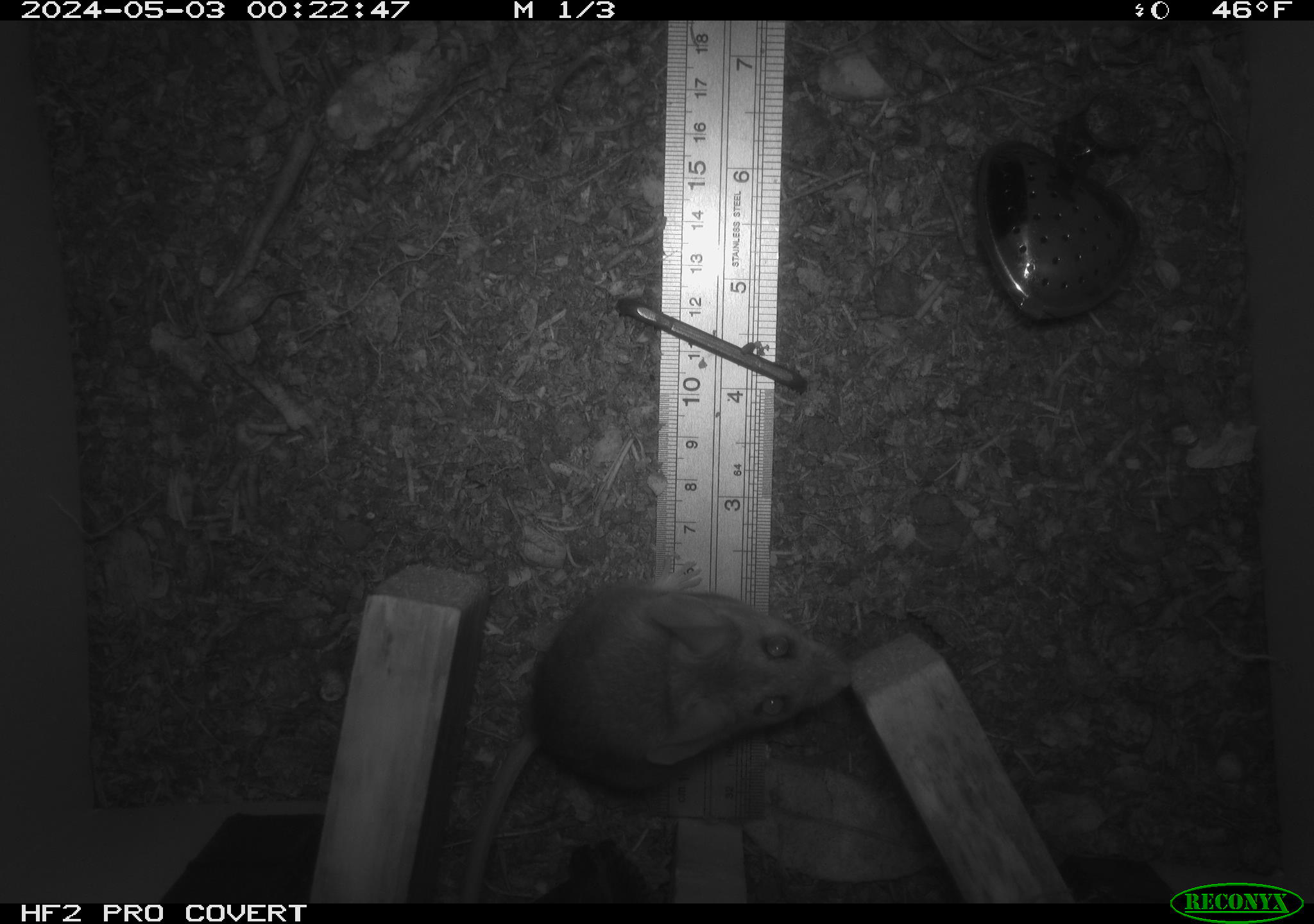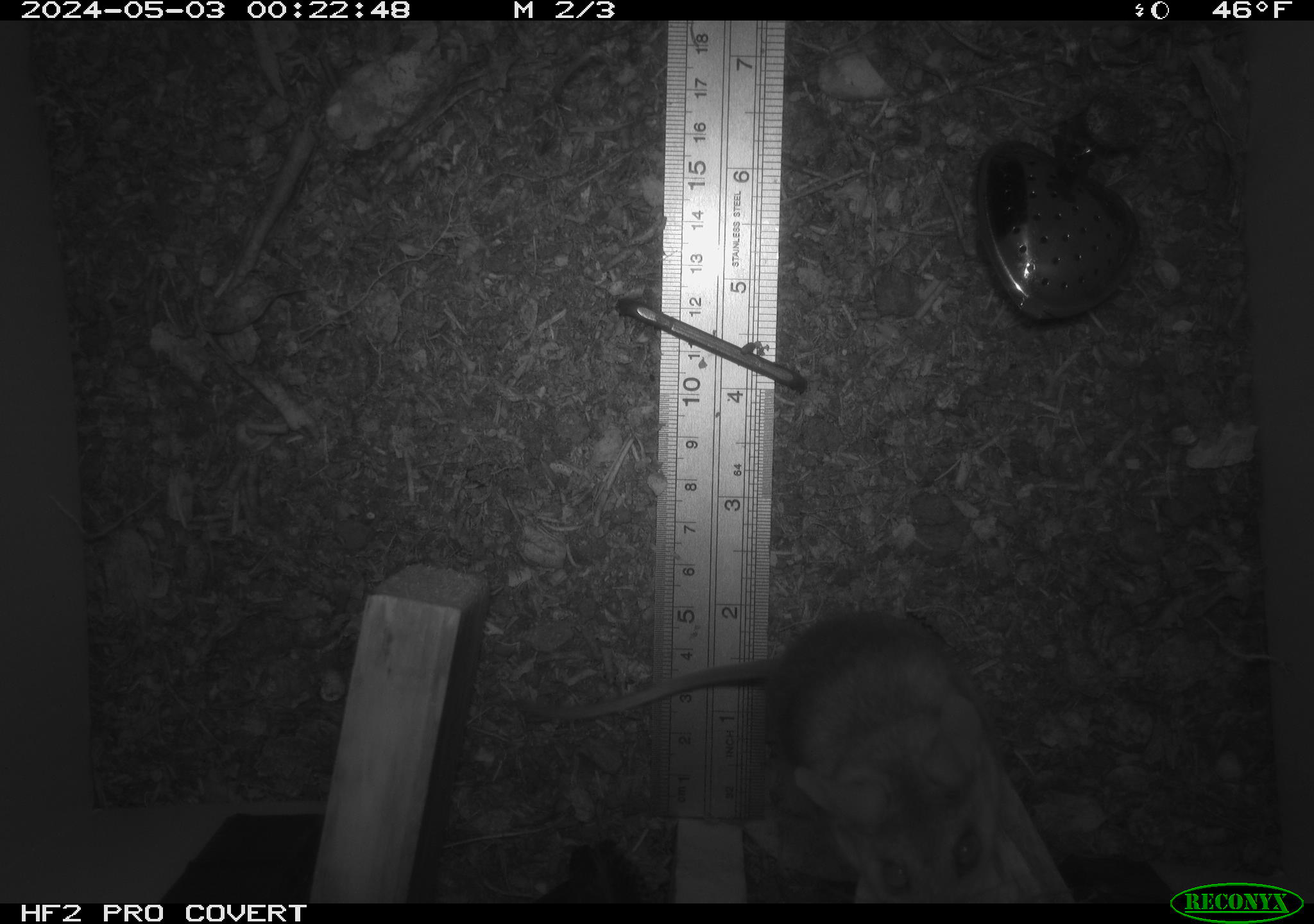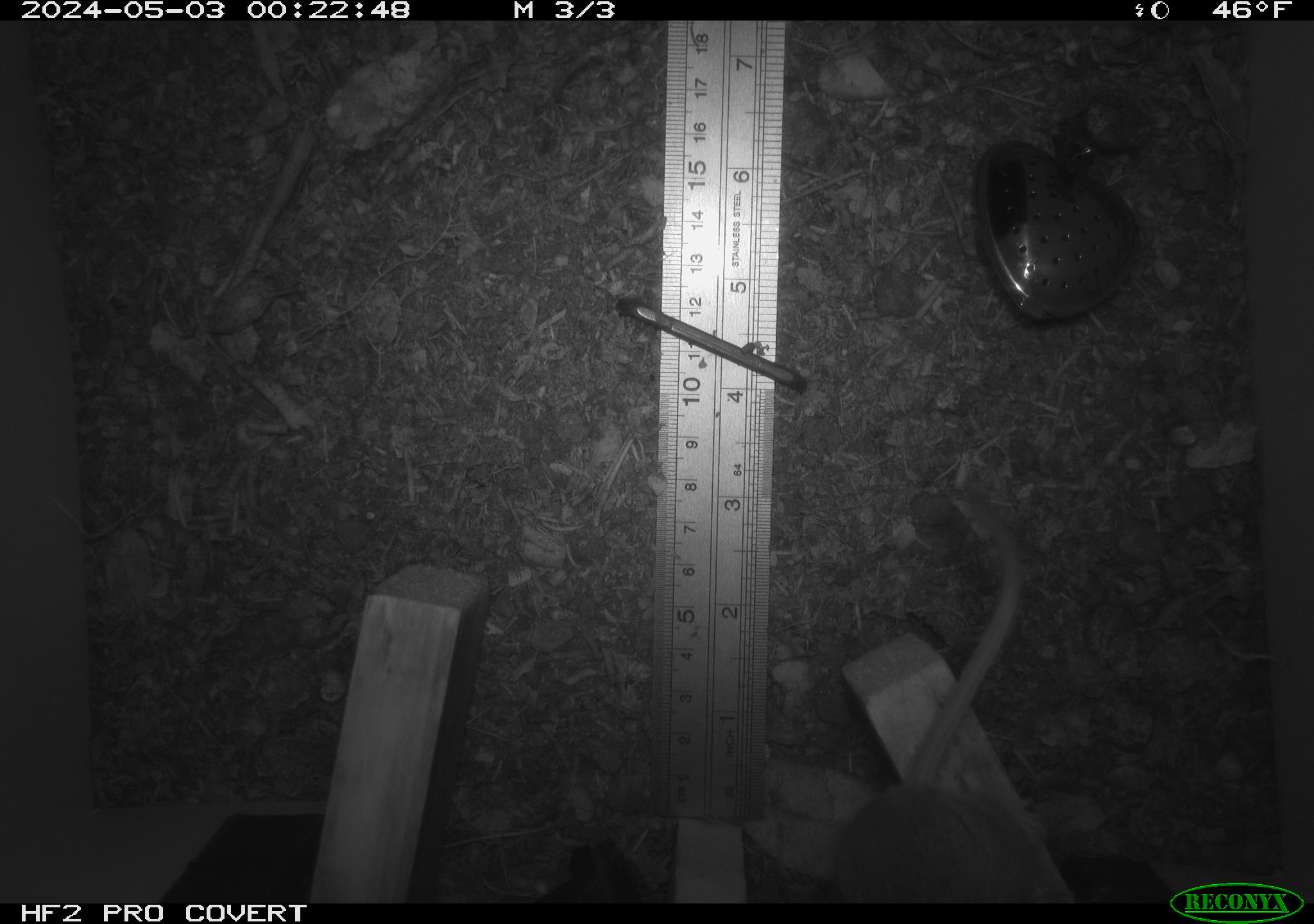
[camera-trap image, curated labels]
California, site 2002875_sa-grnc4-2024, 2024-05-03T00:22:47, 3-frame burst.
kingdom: Animalia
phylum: Chordata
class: Mammalia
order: Rodentia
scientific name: Rodentia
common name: rodent